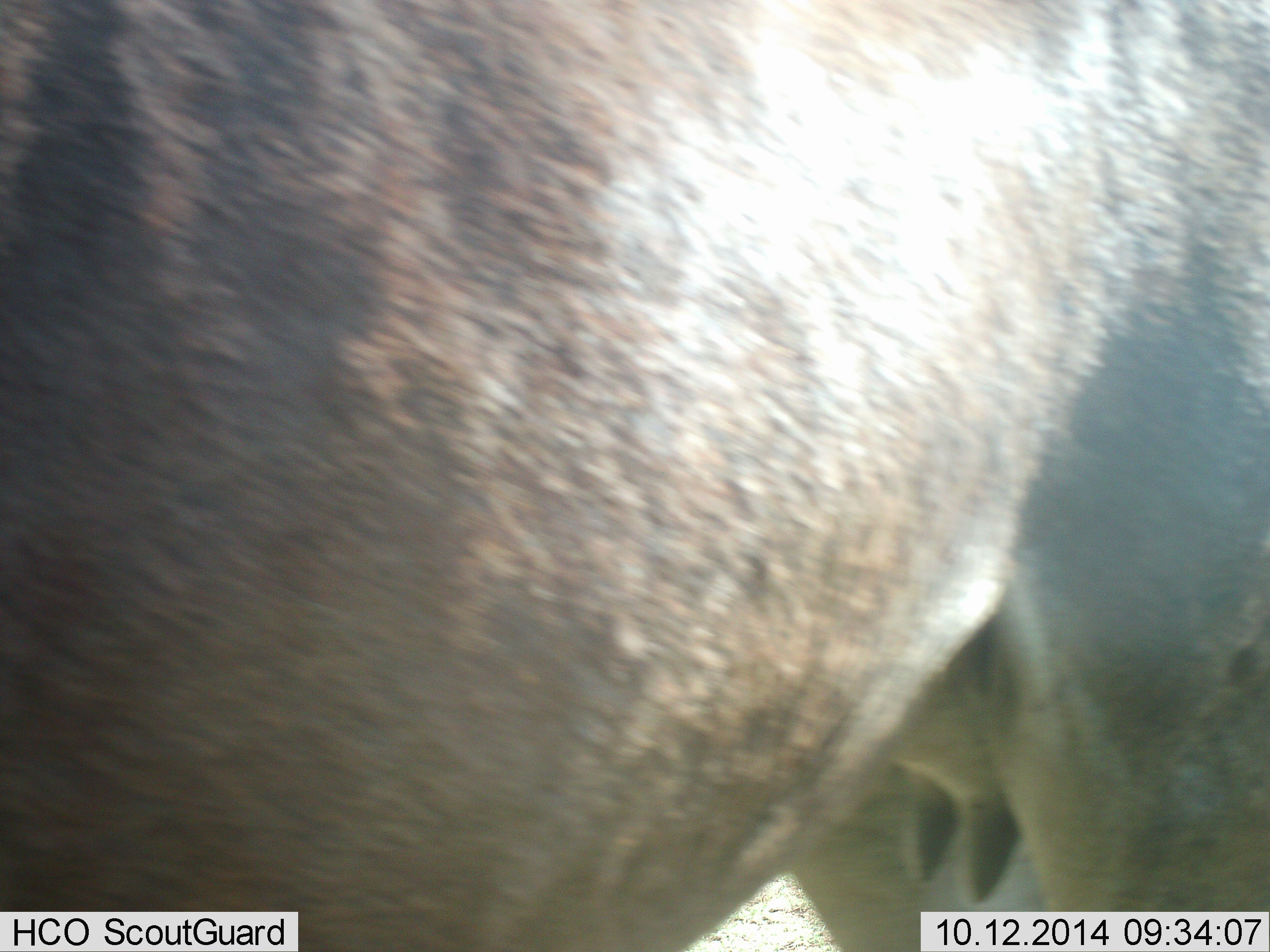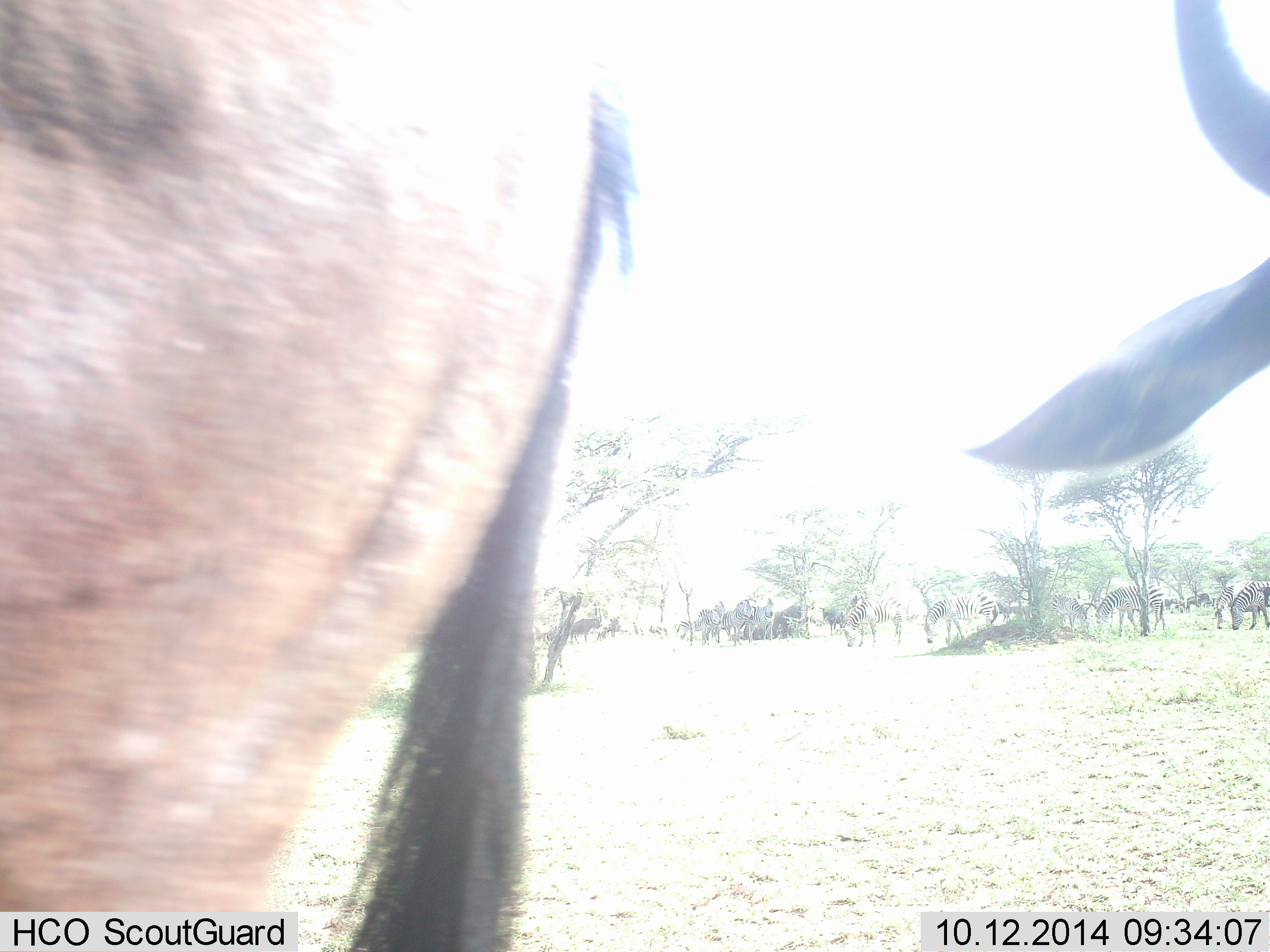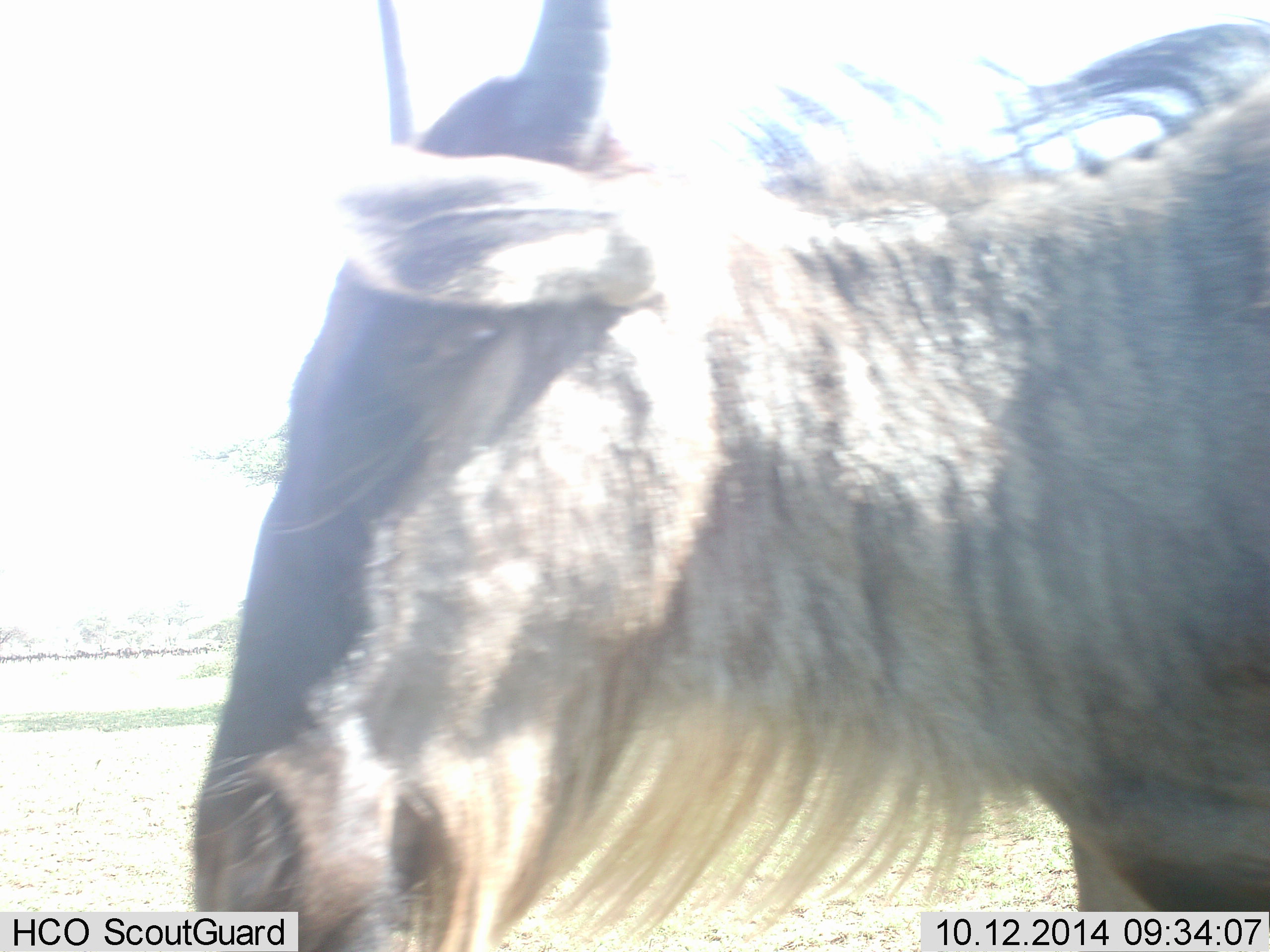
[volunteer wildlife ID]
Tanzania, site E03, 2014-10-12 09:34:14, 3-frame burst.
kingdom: Animalia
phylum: Chordata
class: Mammalia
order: Artiodactyla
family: Bovidae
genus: Connochaetes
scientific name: Connochaetes taurinus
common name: blue wildebeest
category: wildebeest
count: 2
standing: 24%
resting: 6%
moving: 88%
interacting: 6%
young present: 0%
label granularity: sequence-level